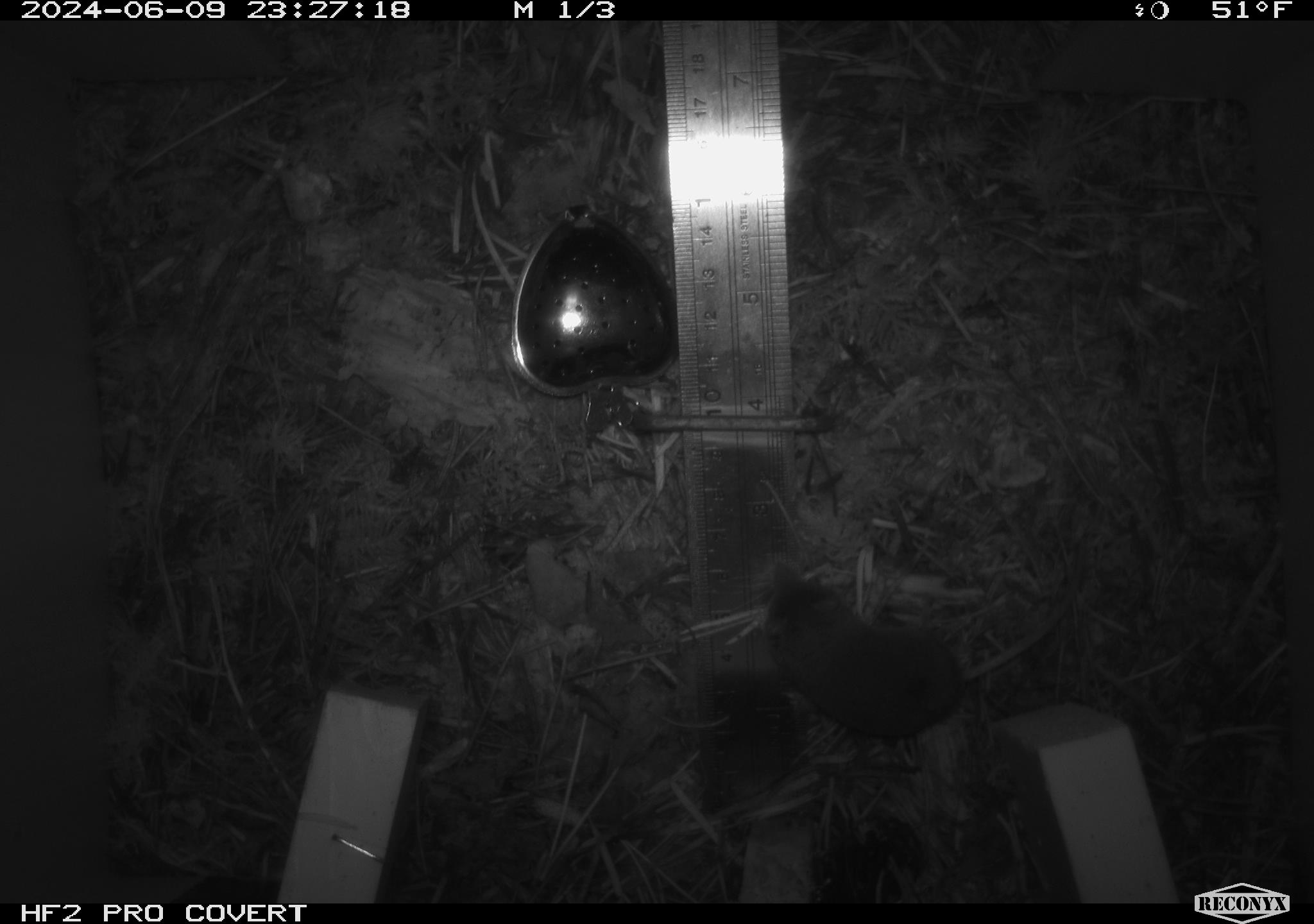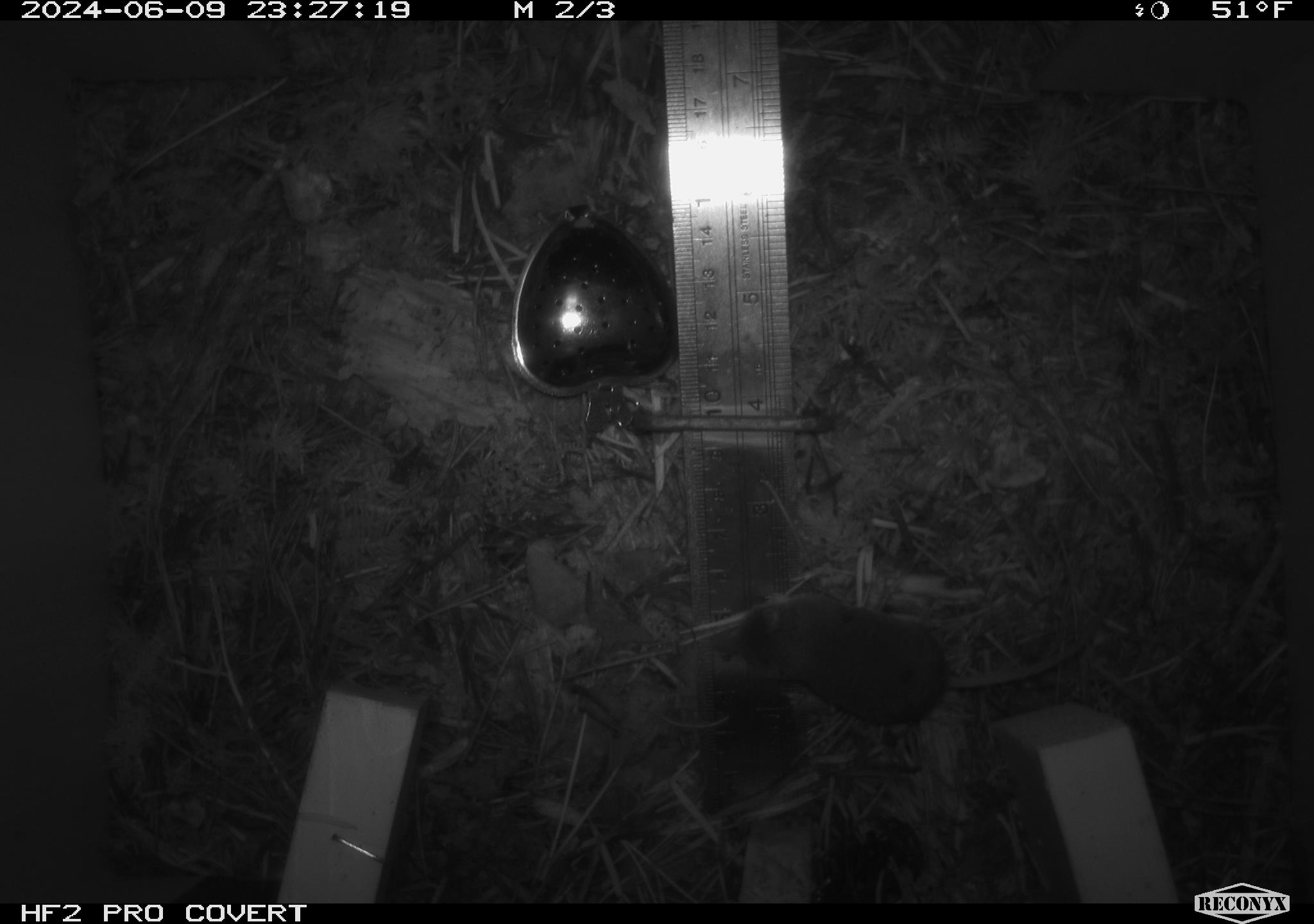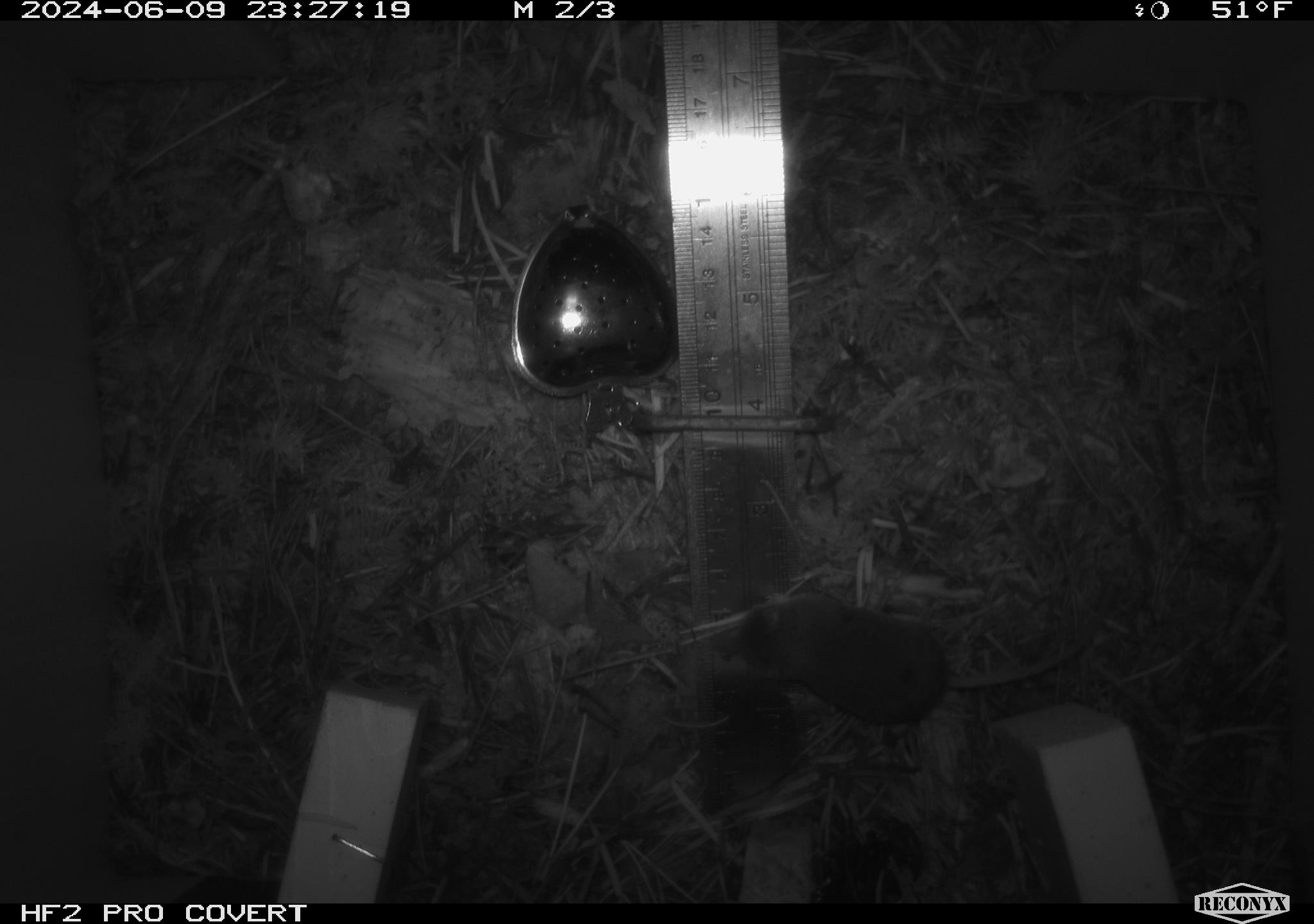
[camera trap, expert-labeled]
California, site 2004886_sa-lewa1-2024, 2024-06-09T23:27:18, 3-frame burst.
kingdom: Animalia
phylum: Chordata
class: Mammalia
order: Eulipotyphla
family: Soricidae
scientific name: Soricidae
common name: shrews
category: soricidae family